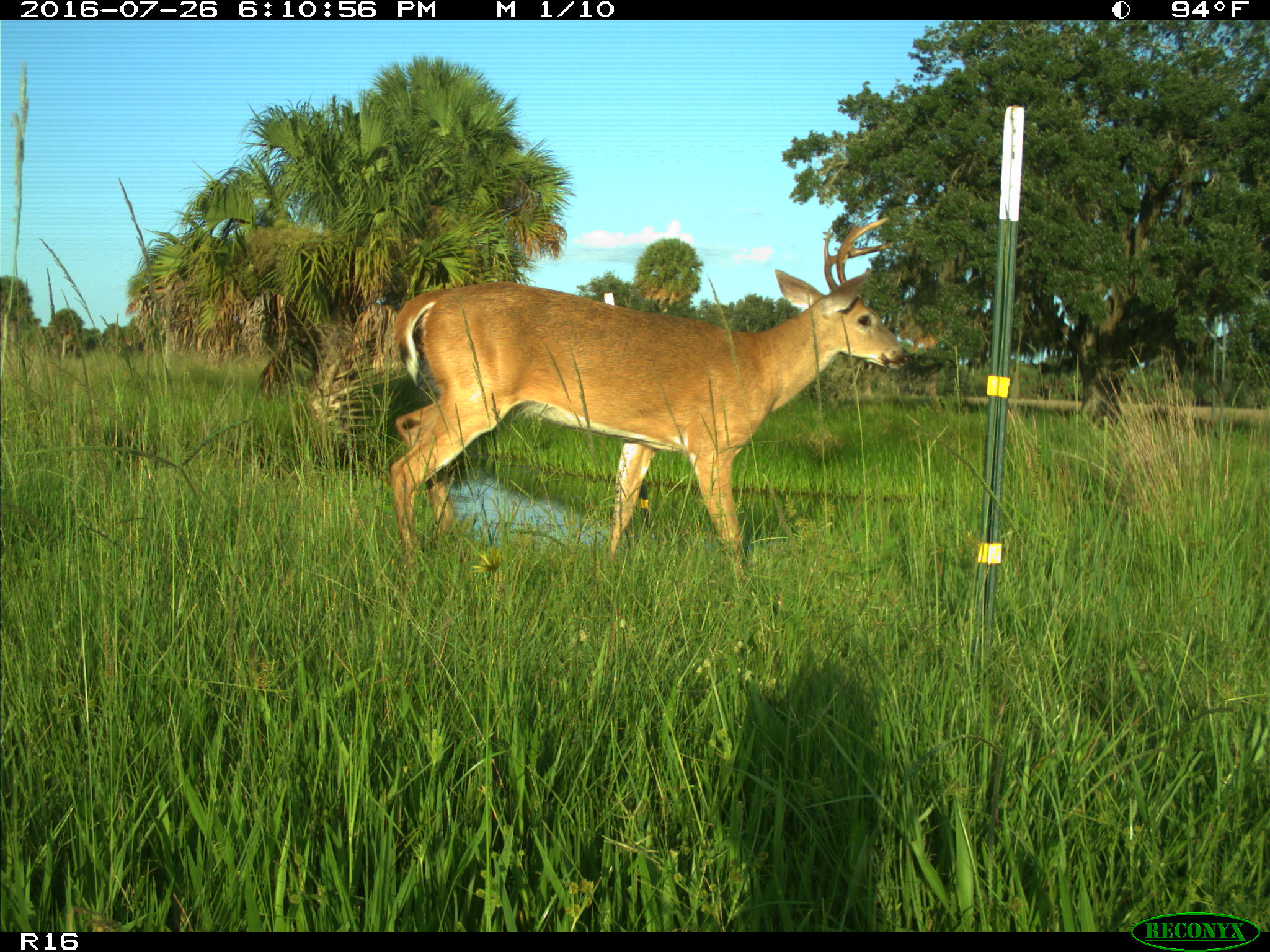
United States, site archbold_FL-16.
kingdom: Animalia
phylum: Chordata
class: Mammalia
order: Artiodactyla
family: Cervidae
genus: Odocoileus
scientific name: Odocoileus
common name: deer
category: unidentified deer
Unidentified deer (deer) (Odocoileus).